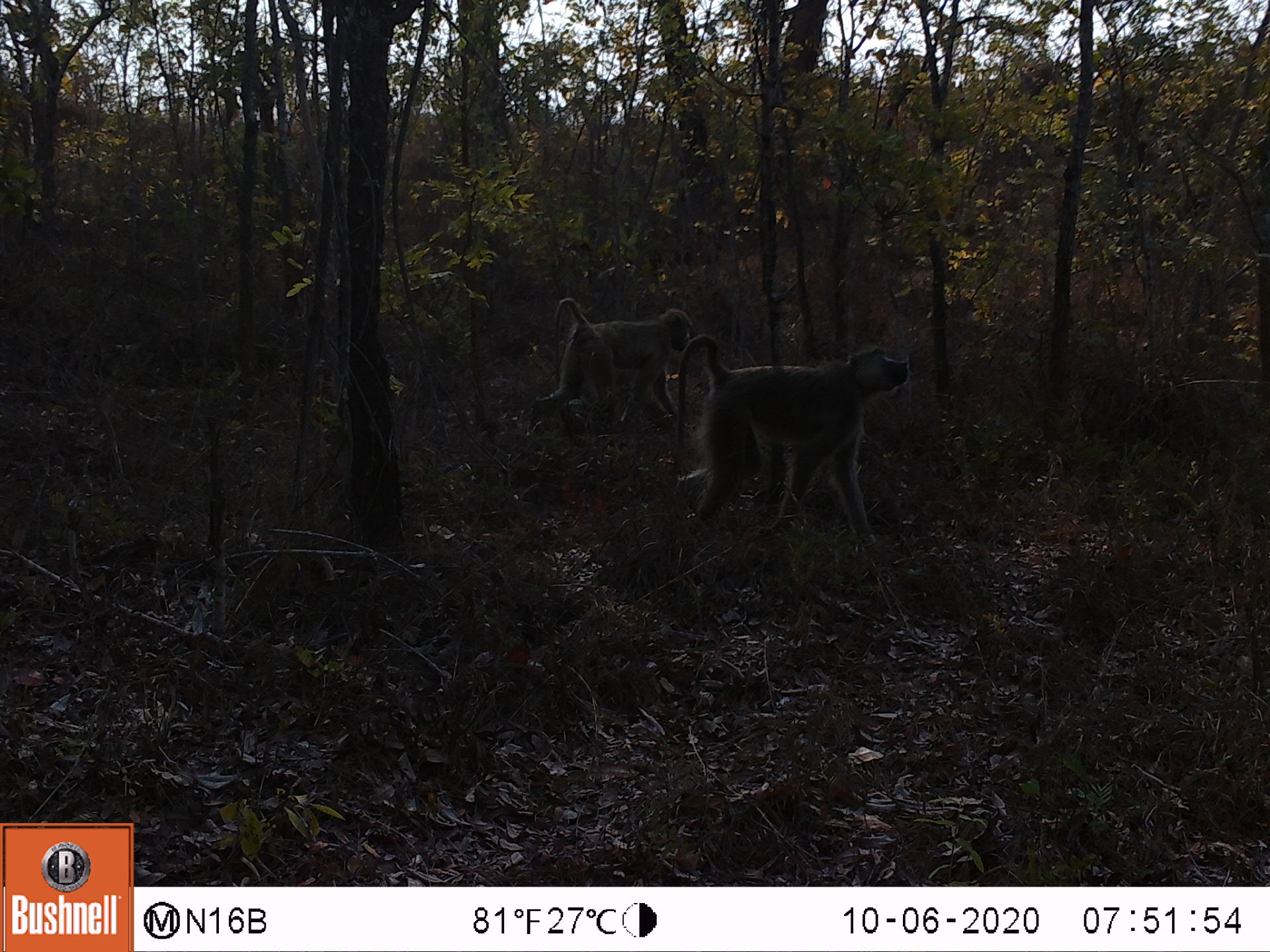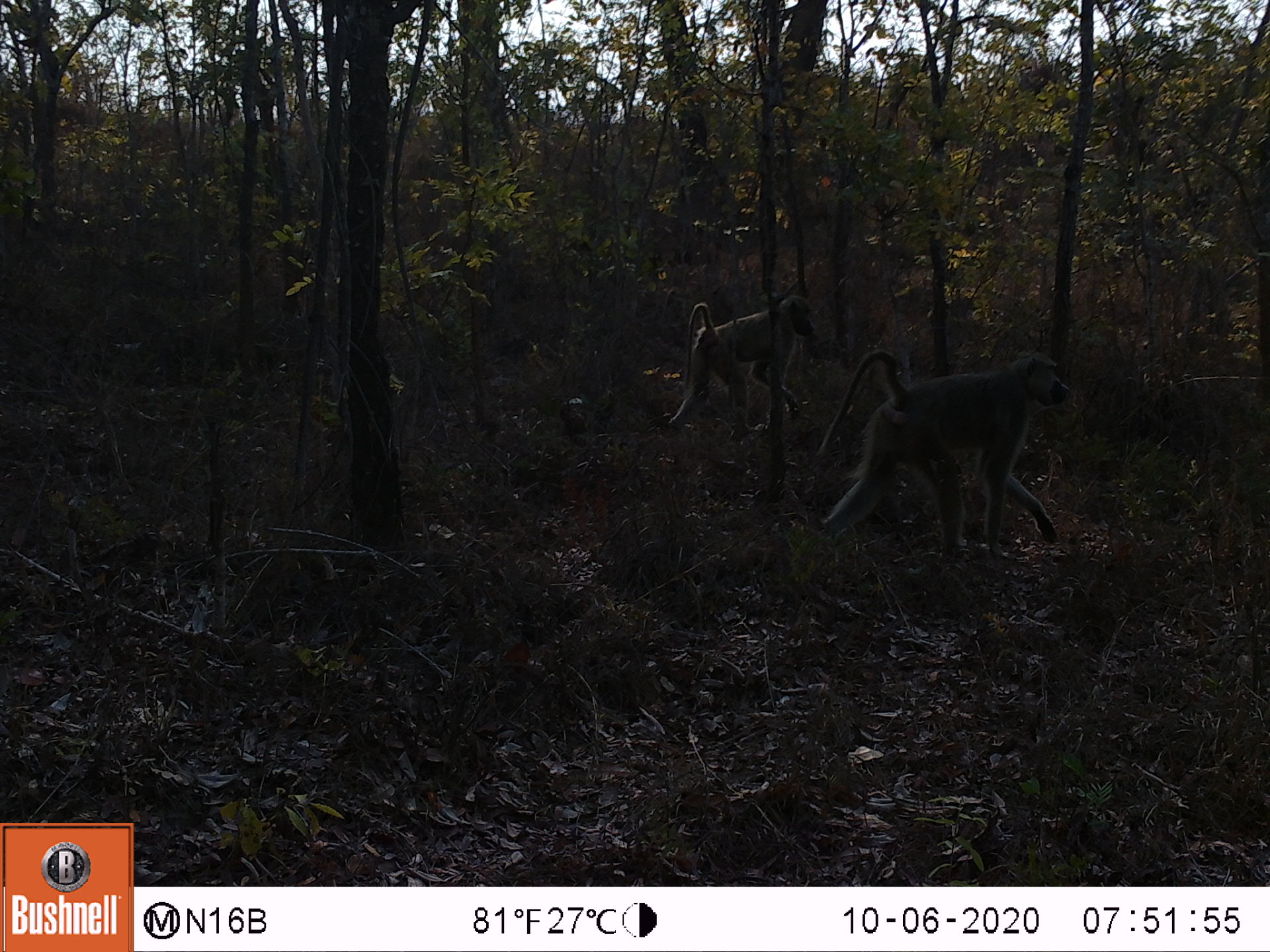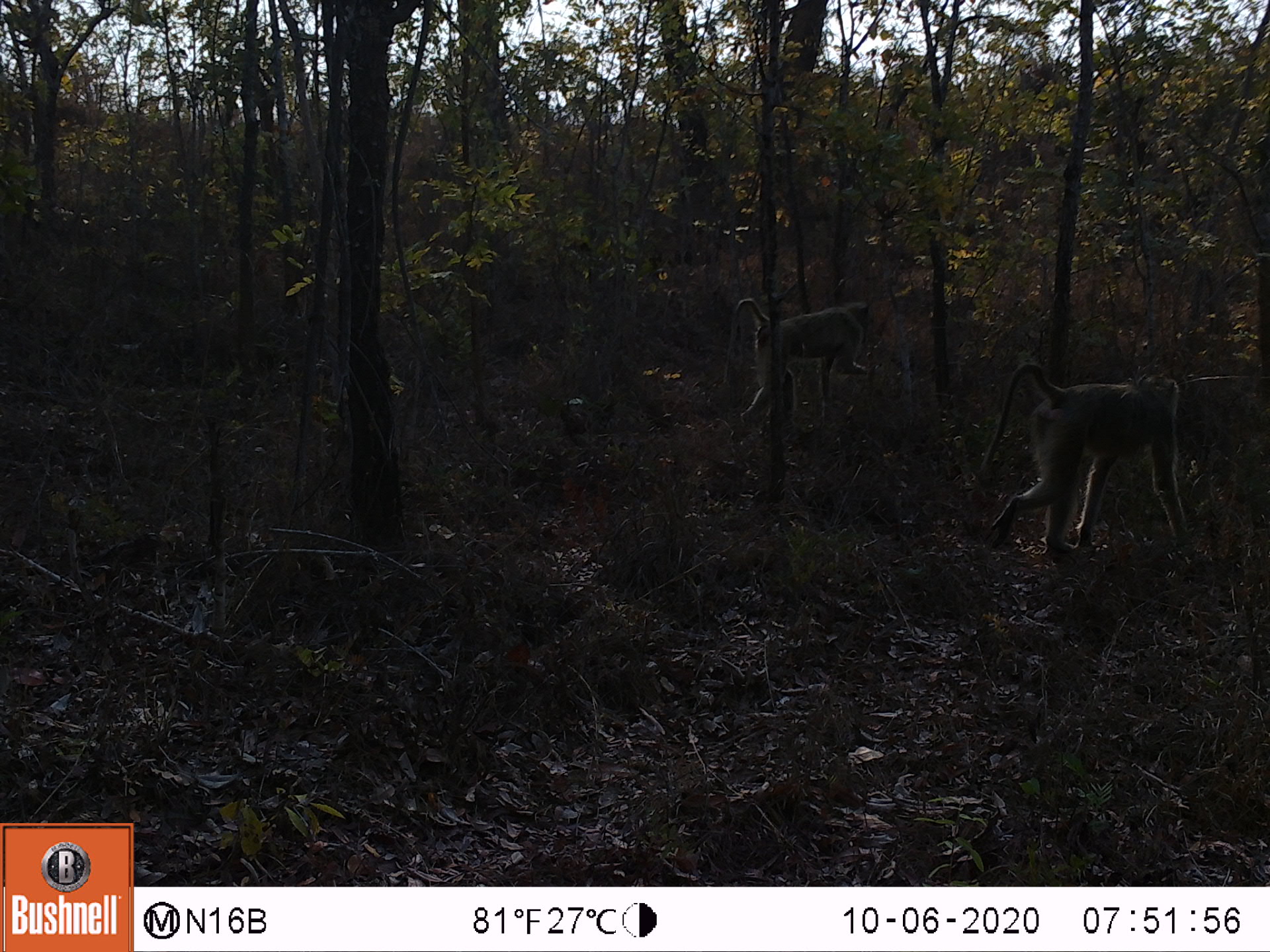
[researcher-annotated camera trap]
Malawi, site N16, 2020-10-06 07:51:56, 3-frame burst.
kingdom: Animalia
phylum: Chordata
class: Mammalia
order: Primates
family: Cercopithecidae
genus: Papio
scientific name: Papio cynocephalus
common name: yellow baboon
Yellow baboon (Papio cynocephalus), count 2.